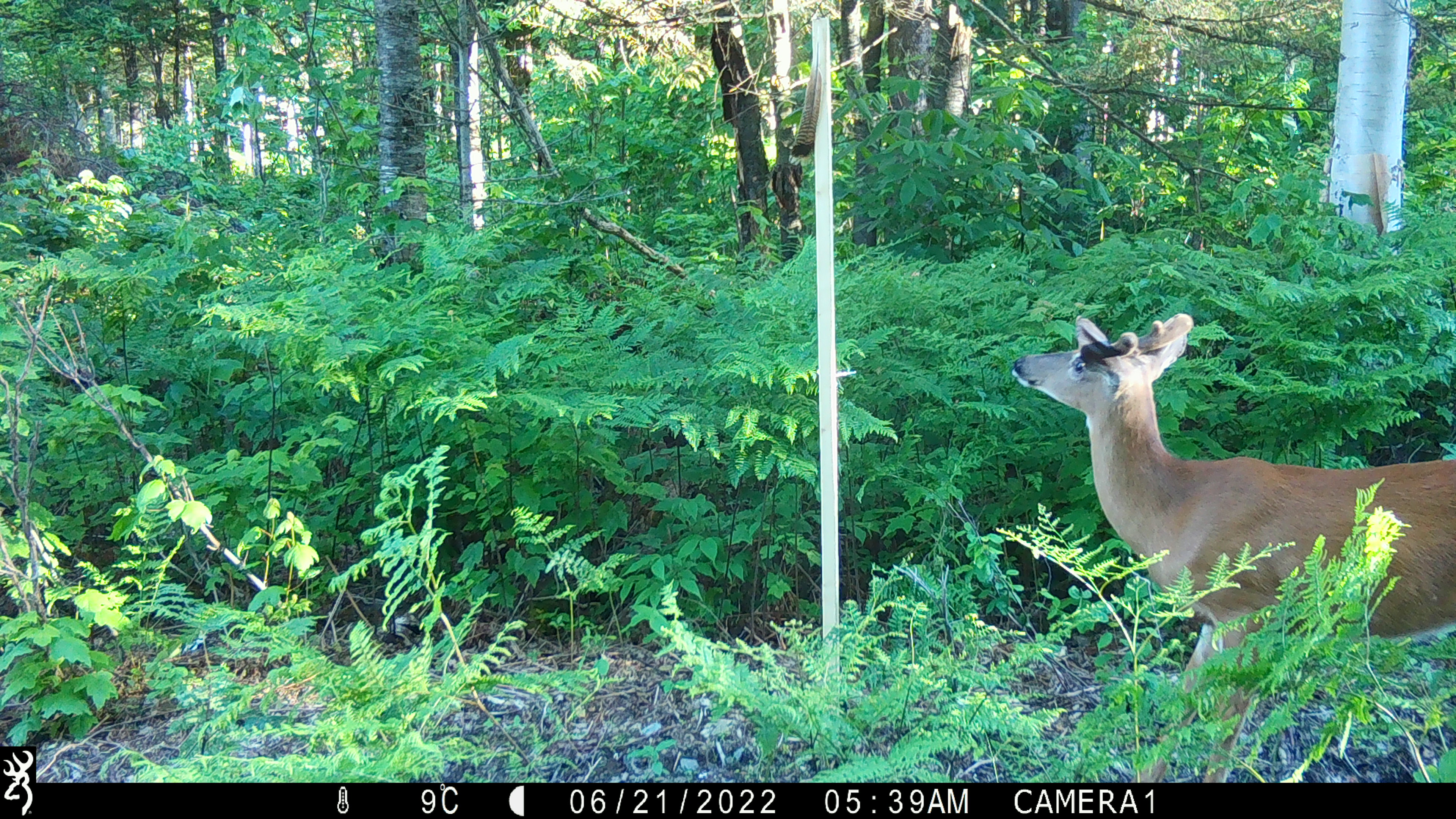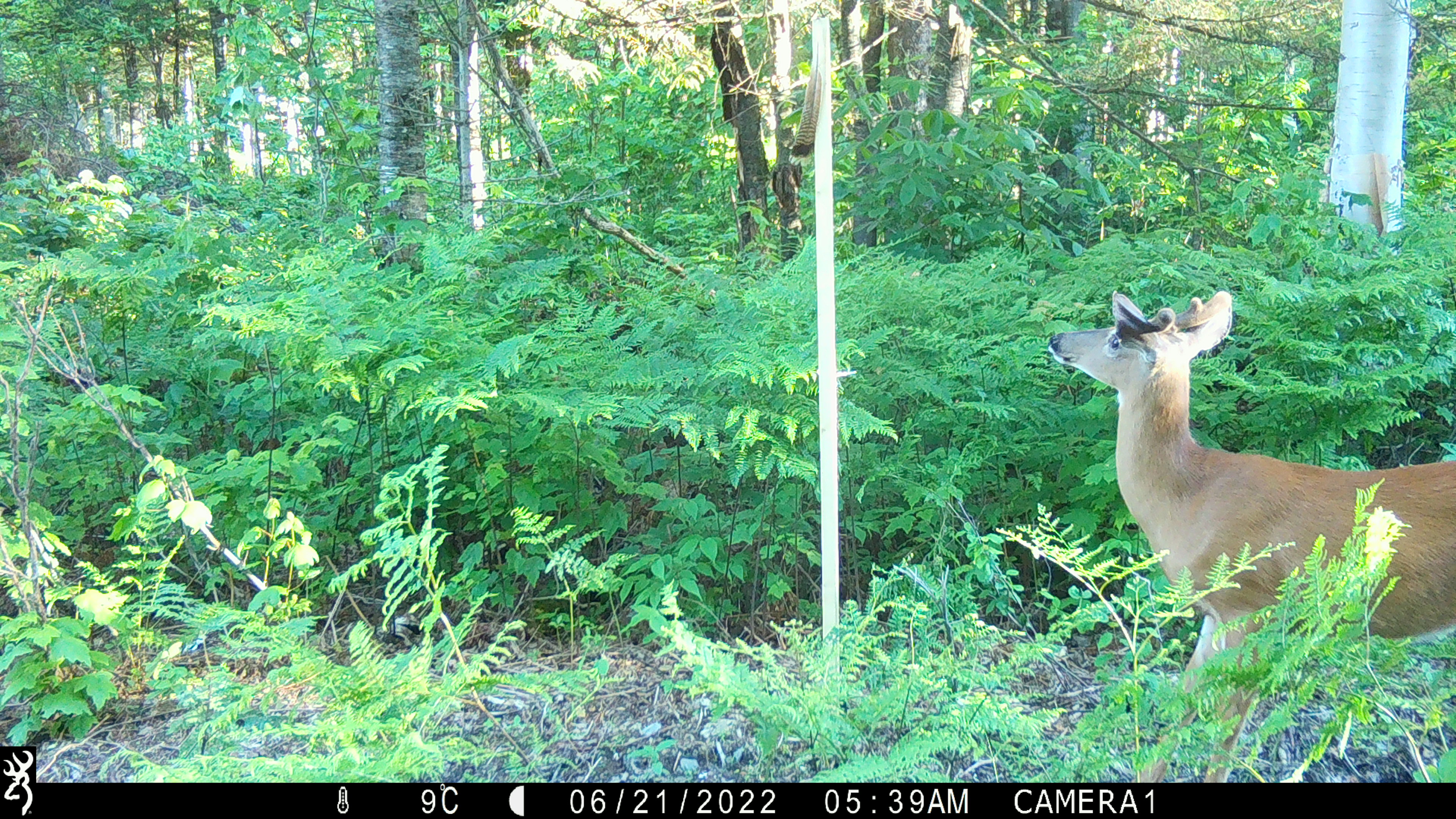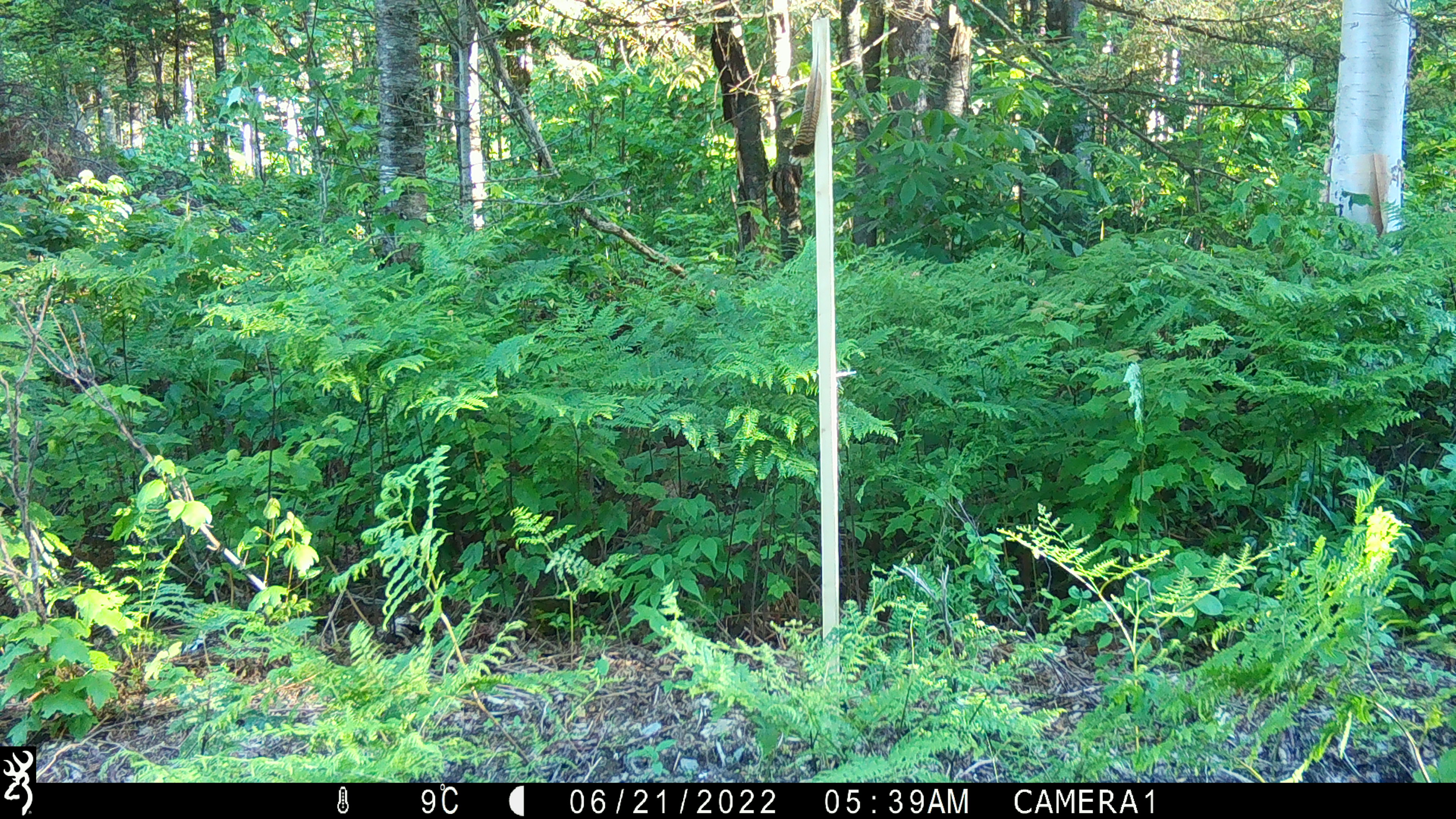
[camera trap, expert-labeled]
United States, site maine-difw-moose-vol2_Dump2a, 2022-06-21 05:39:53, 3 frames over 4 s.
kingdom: Animalia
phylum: Chordata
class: Mammalia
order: Artiodactyla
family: Cervidae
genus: Odocoileus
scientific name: Odocoileus virginianus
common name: white-tailed deer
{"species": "white-tailed deer (Odocoileus virginianus)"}